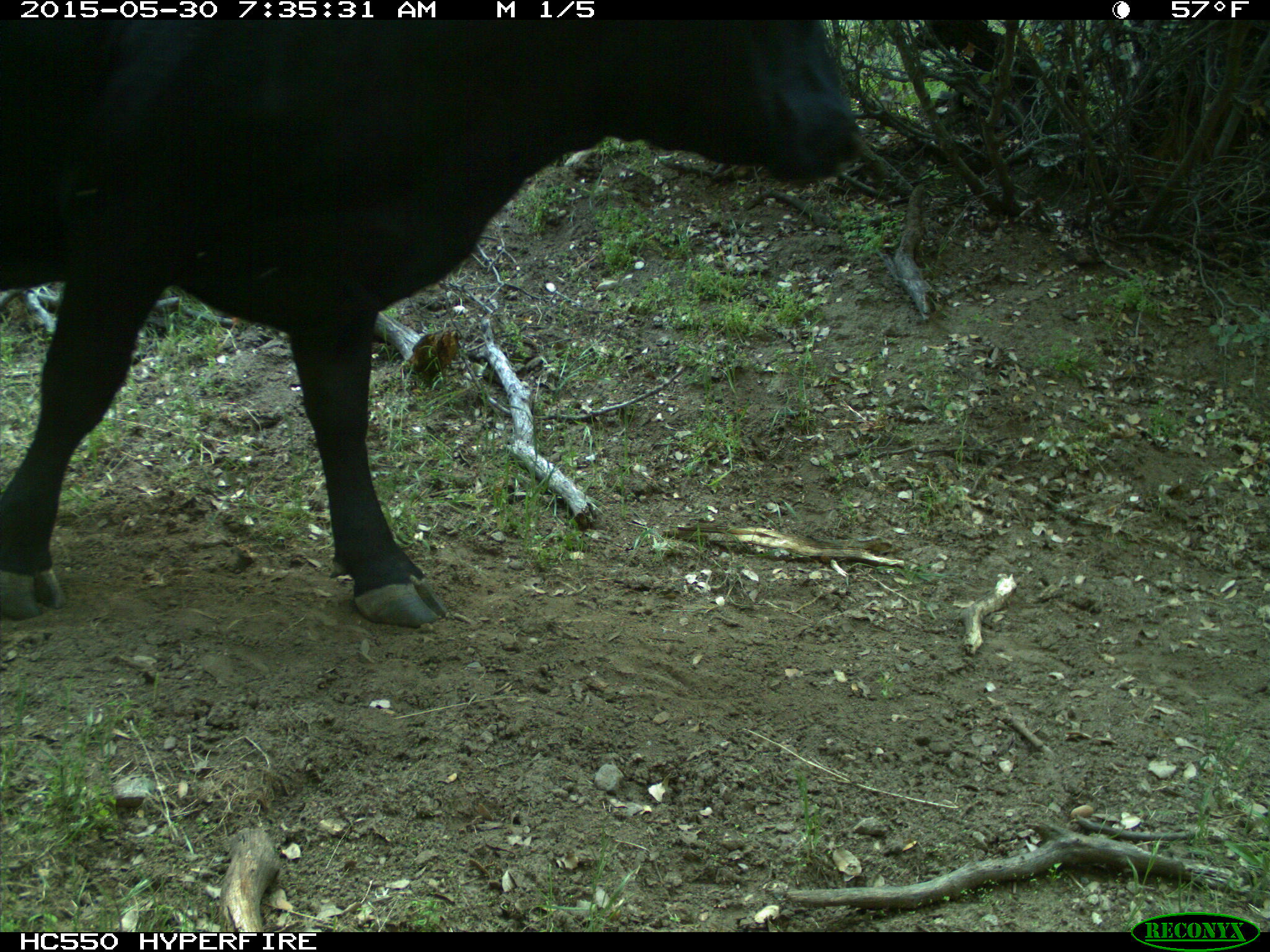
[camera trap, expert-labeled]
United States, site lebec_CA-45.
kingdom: Animalia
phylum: Chordata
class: Mammalia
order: Artiodactyla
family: Bovidae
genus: Bos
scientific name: Bos taurus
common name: domestic cow